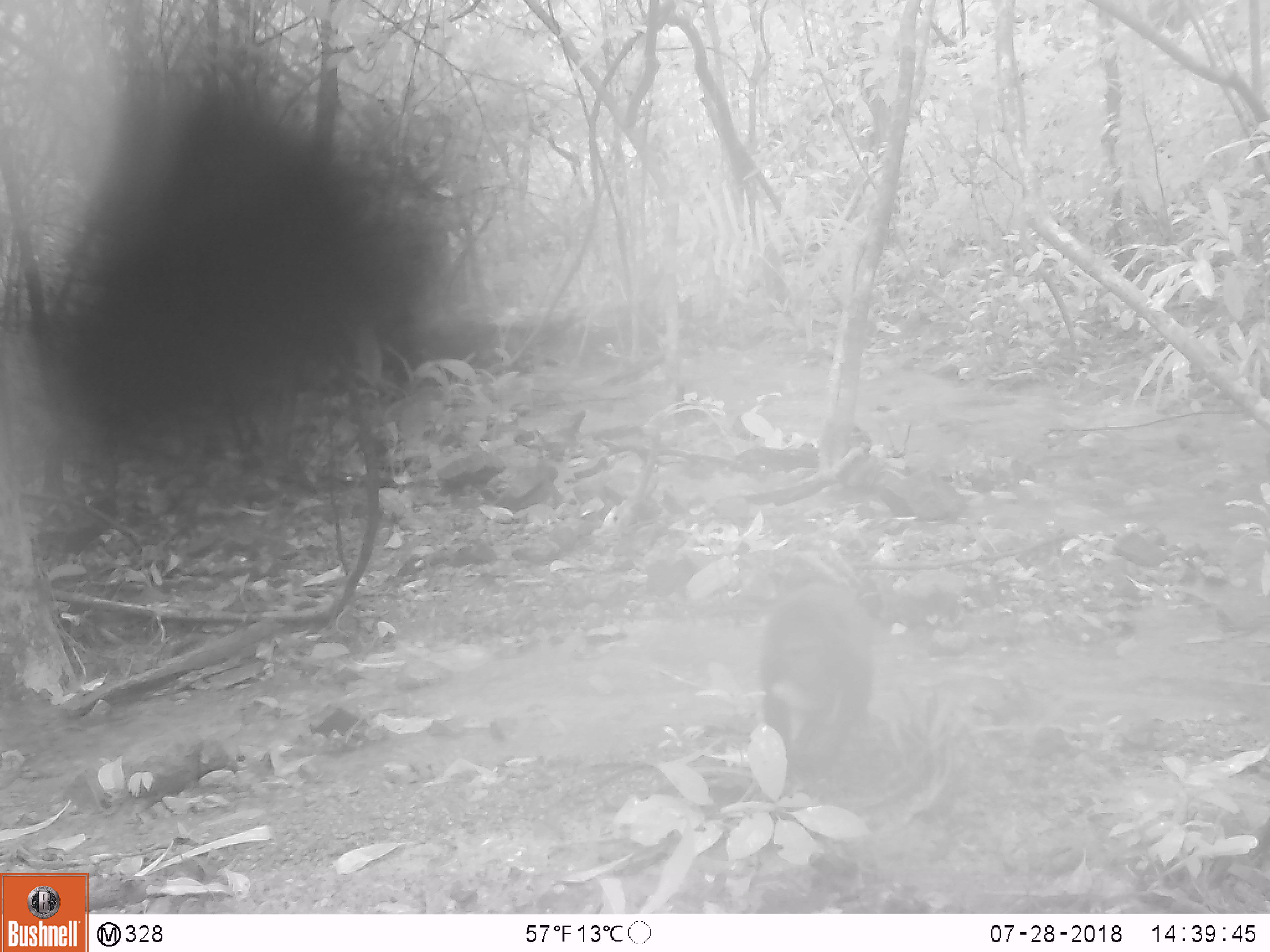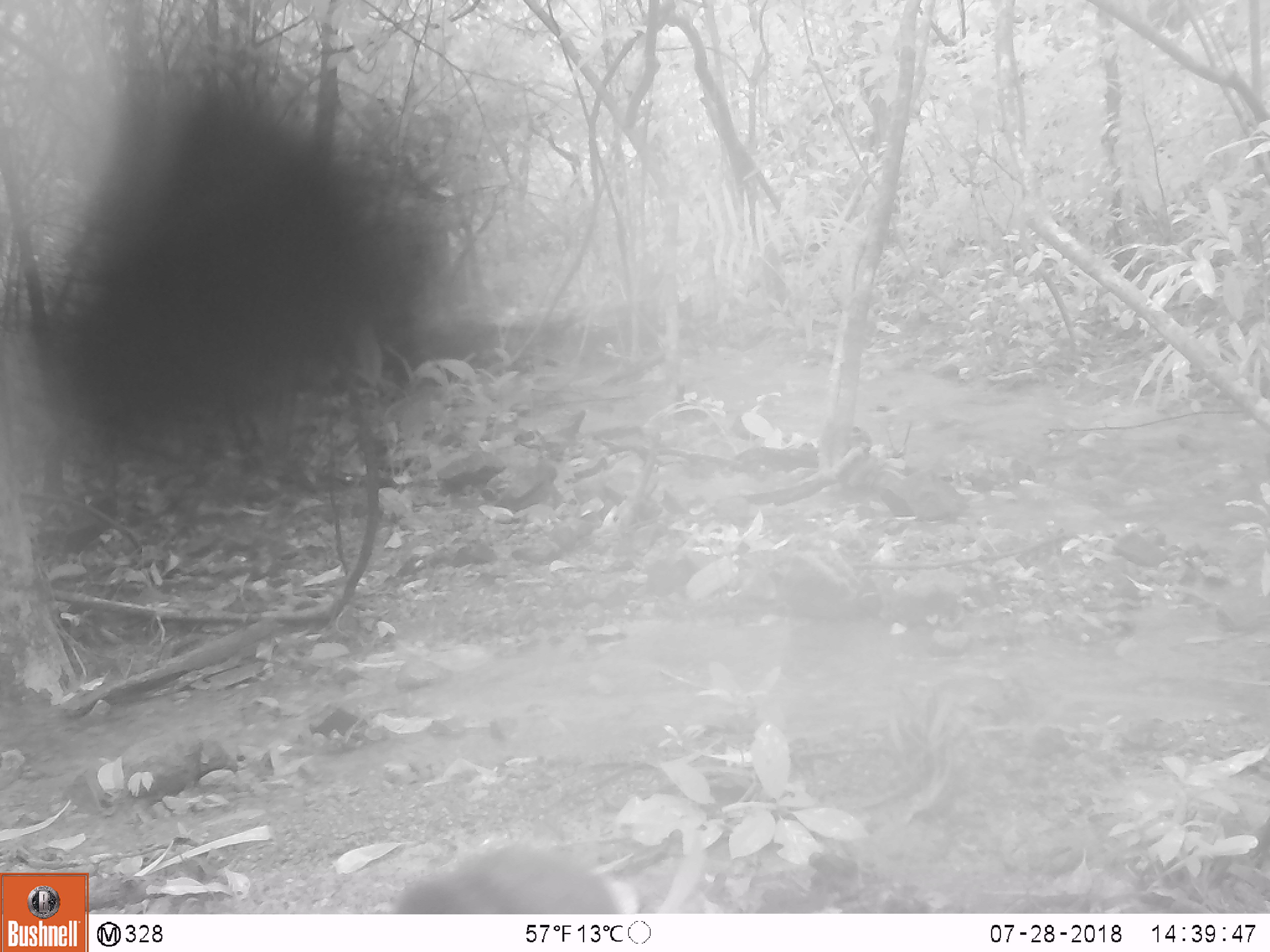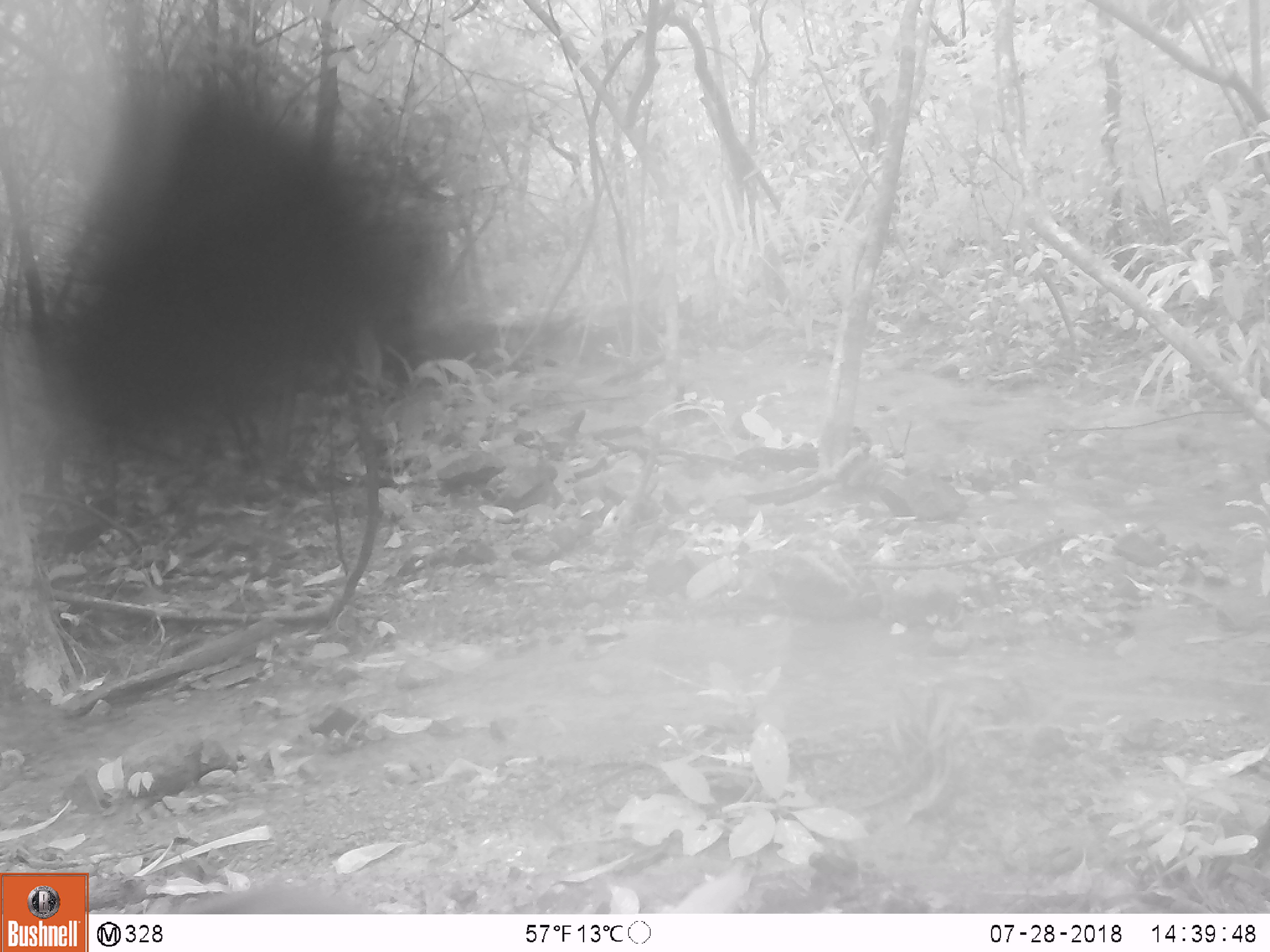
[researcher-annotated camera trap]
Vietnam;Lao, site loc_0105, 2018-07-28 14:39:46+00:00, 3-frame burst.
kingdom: Animalia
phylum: Chordata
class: Mammalia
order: Primates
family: Cercopithecidae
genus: Macaca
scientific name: Macaca arctoides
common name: stump-tailed macaque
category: stump tailed macaque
Stump tailed macaque (stump-tailed macaque) (Macaca arctoides). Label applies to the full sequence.